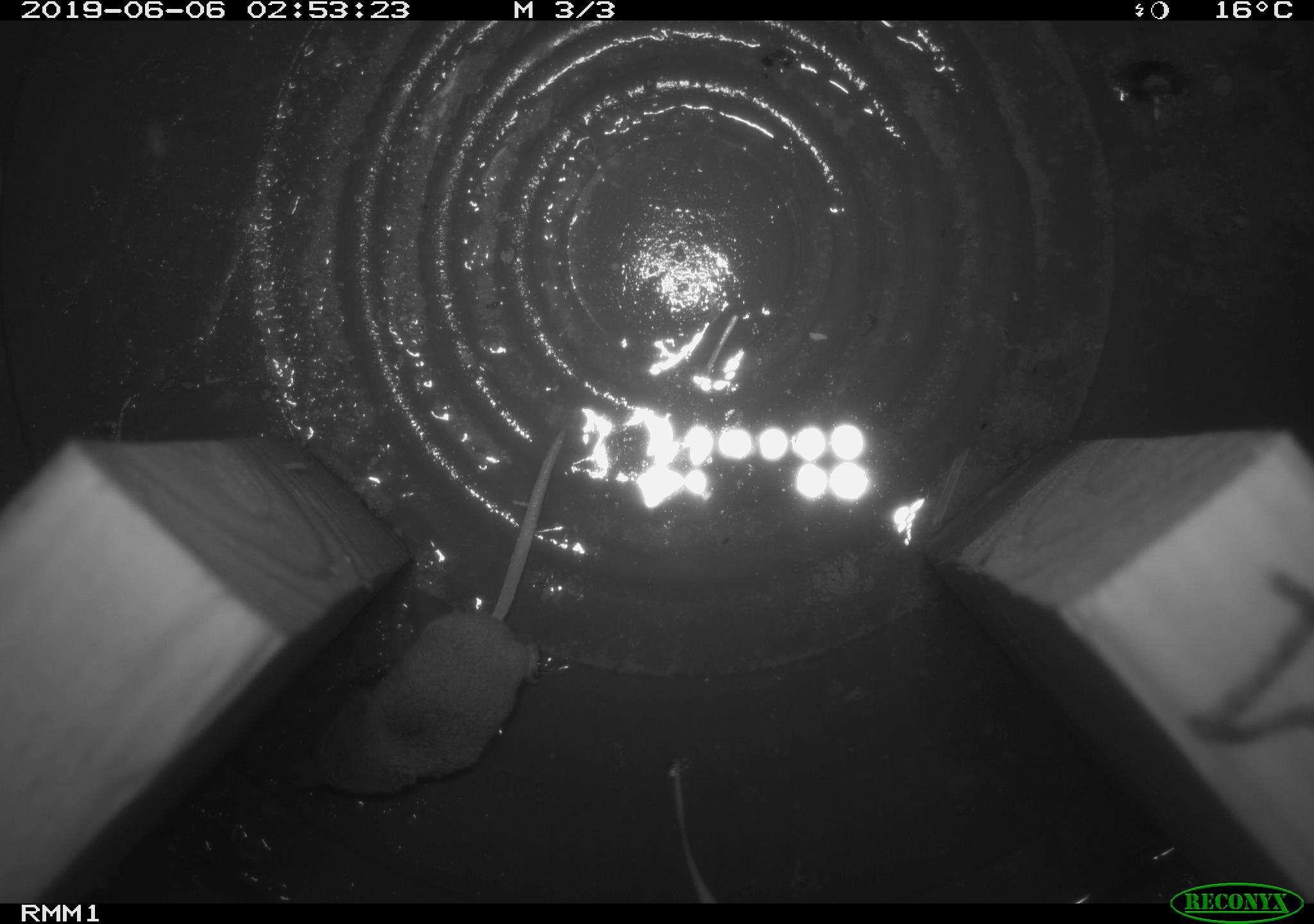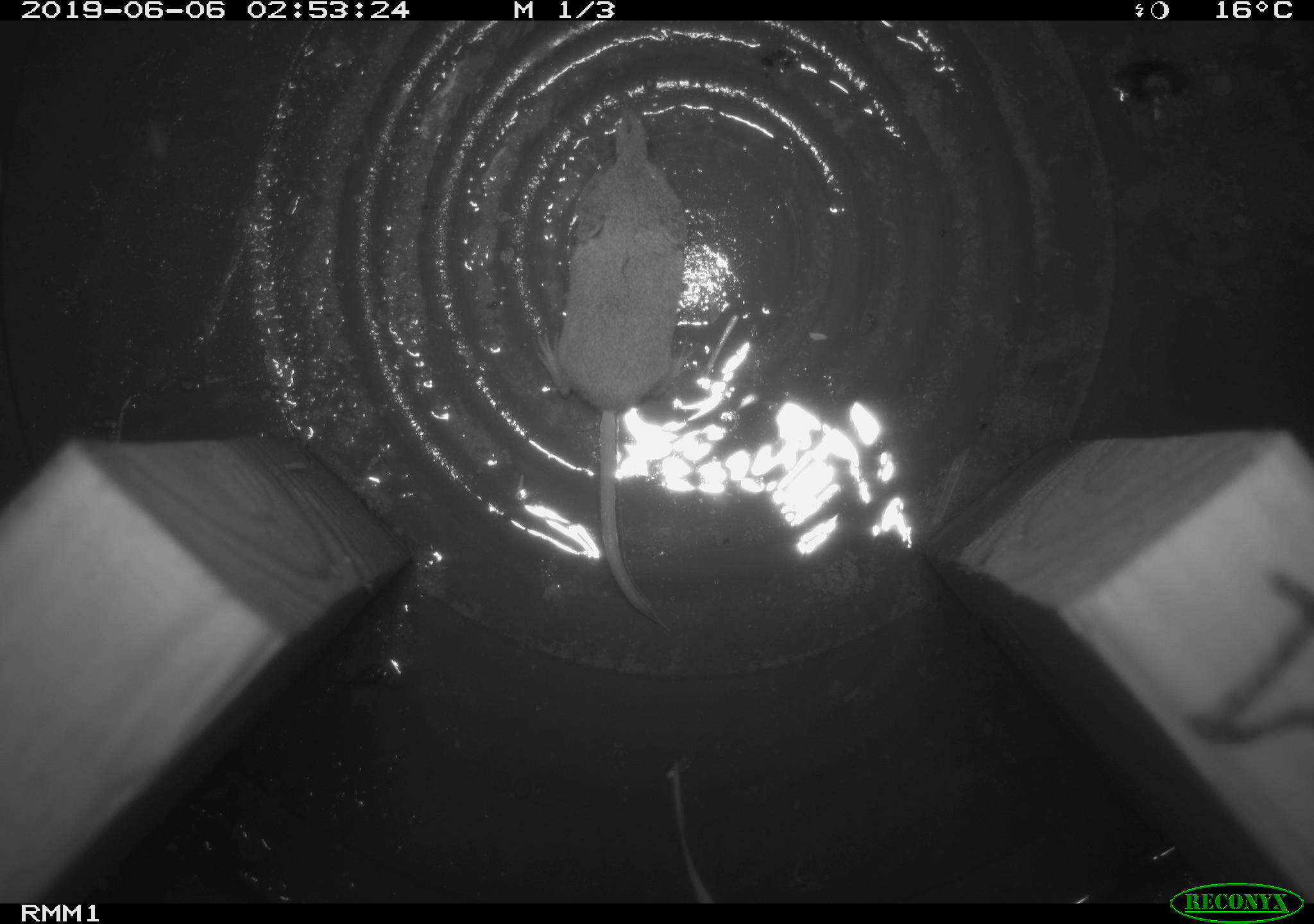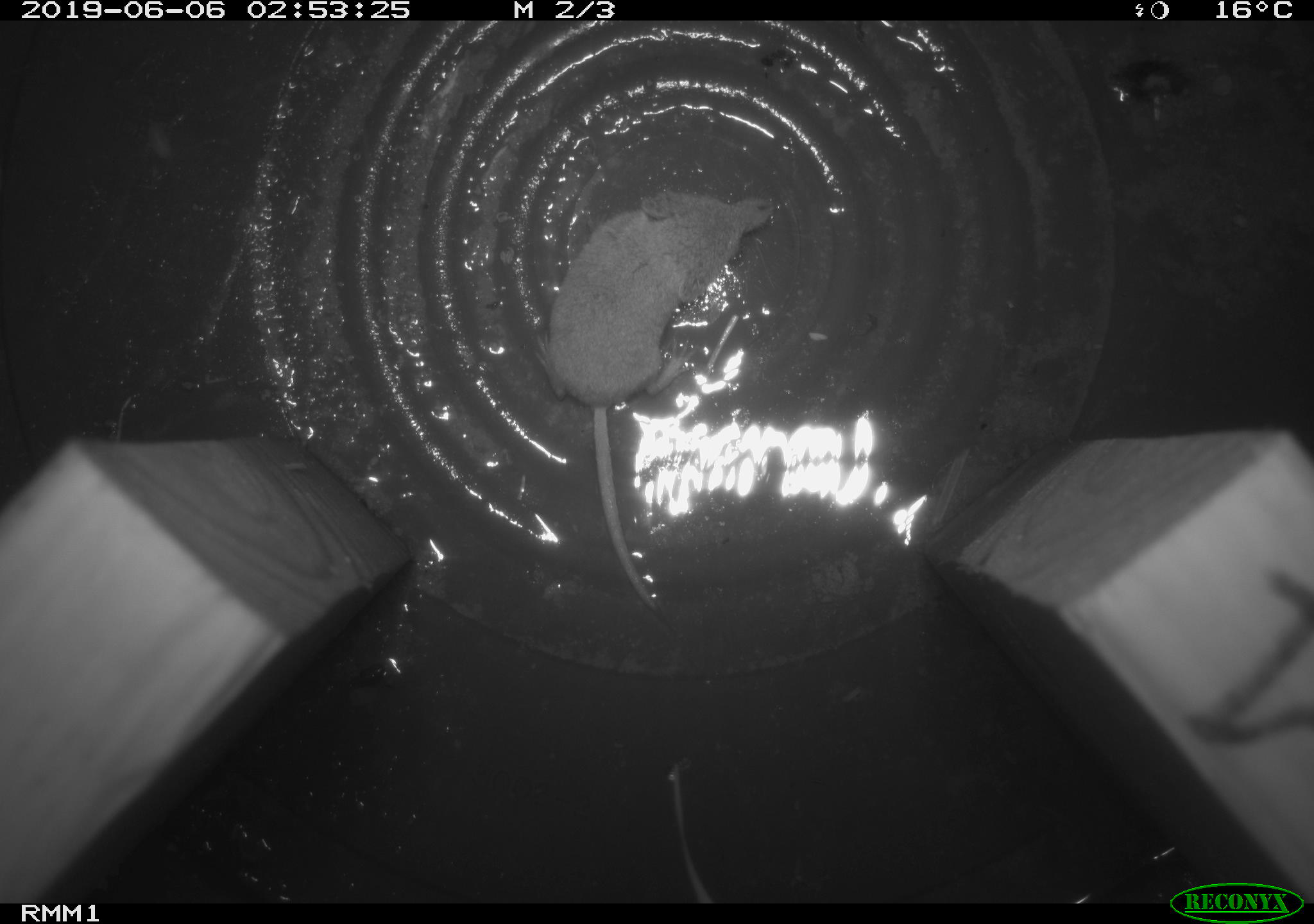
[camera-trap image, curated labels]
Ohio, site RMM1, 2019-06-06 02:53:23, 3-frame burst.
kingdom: Animalia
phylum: Chordata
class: Mammalia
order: Eulipotyphla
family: Soricidae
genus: Sorex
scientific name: Sorex cinereus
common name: masked shrew